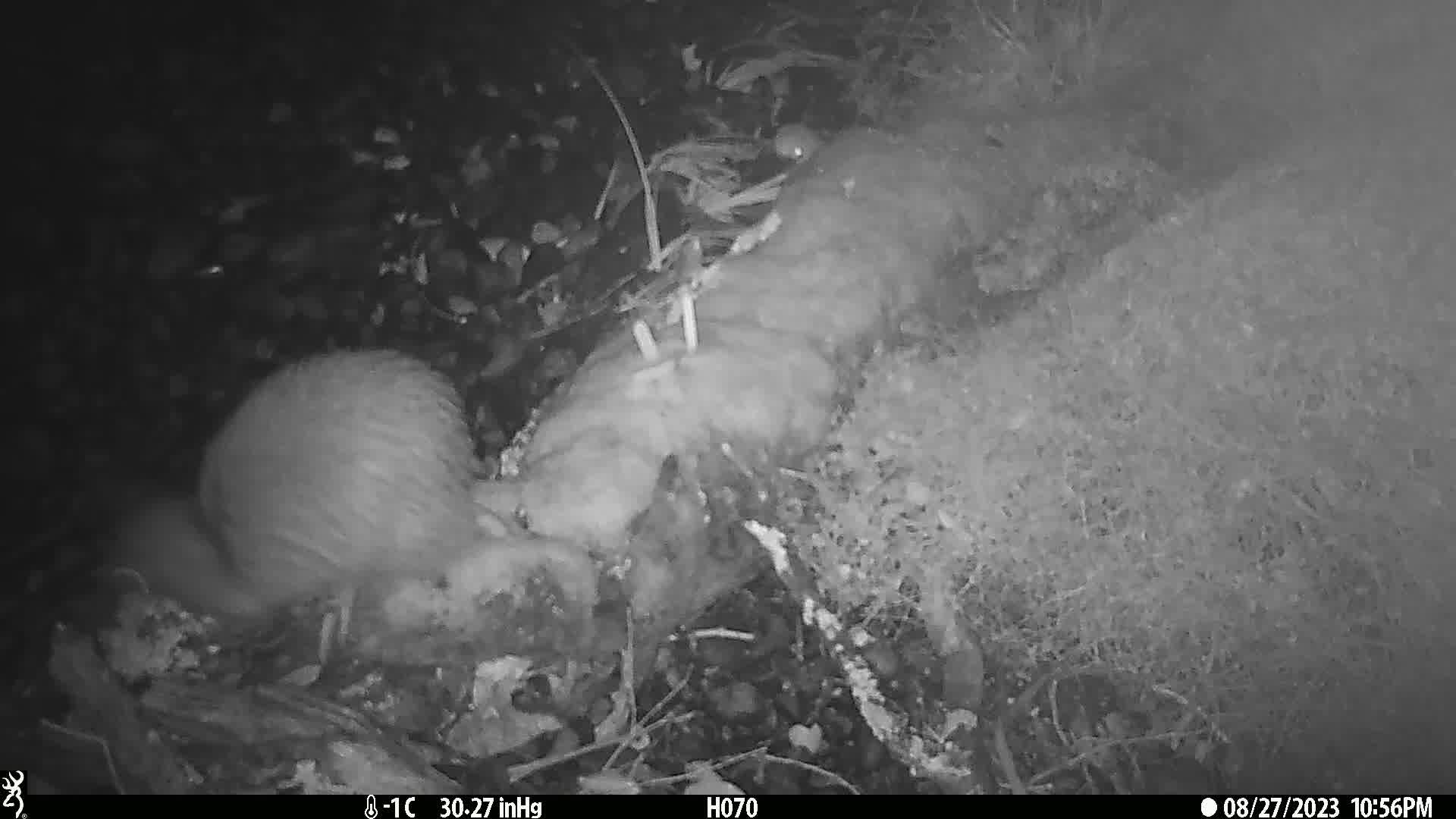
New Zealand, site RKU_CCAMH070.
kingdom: Animalia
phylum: Chordata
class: Aves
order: Apterygiformes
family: Apterygidae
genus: Apteryx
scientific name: Apteryx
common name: kiwi